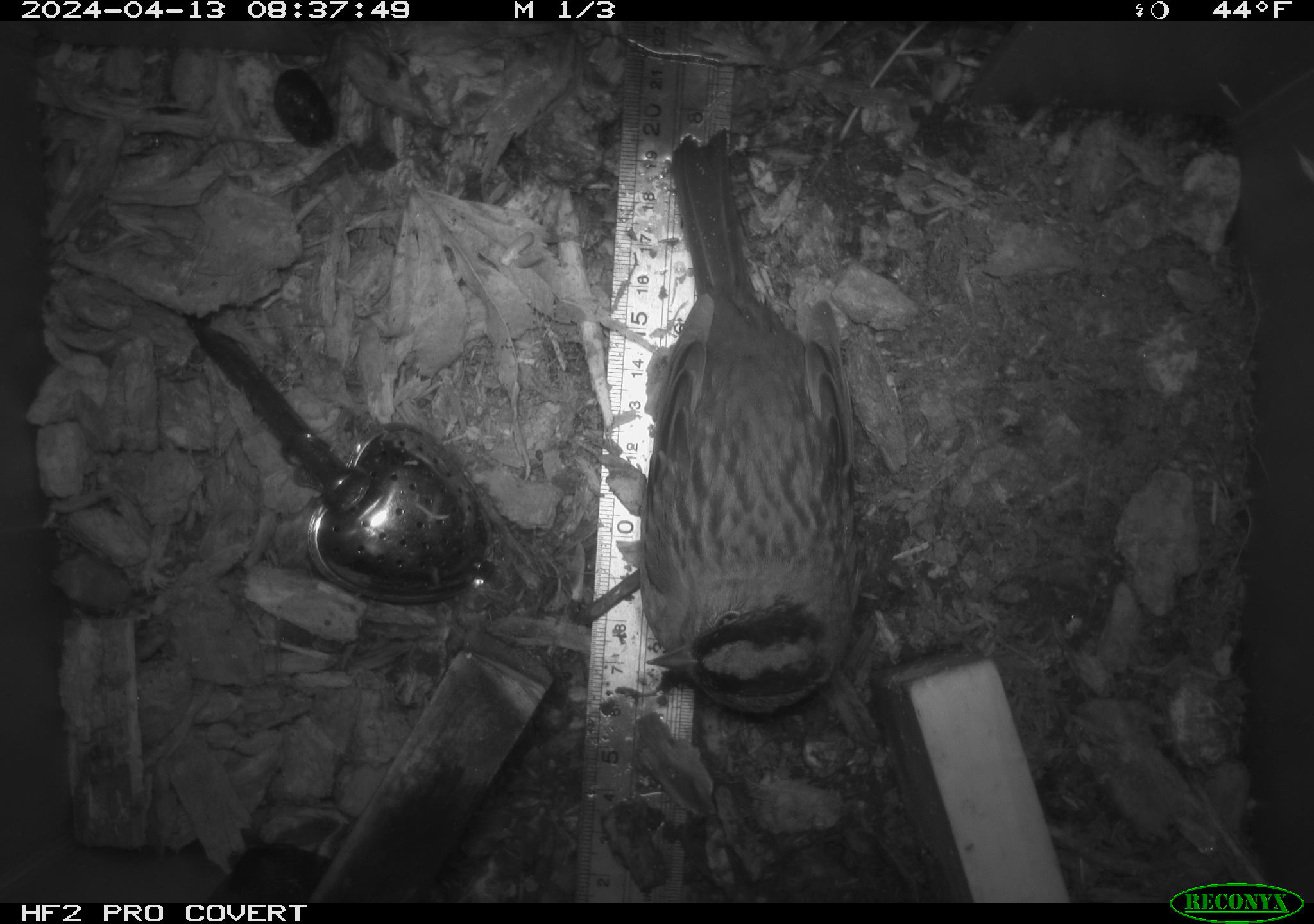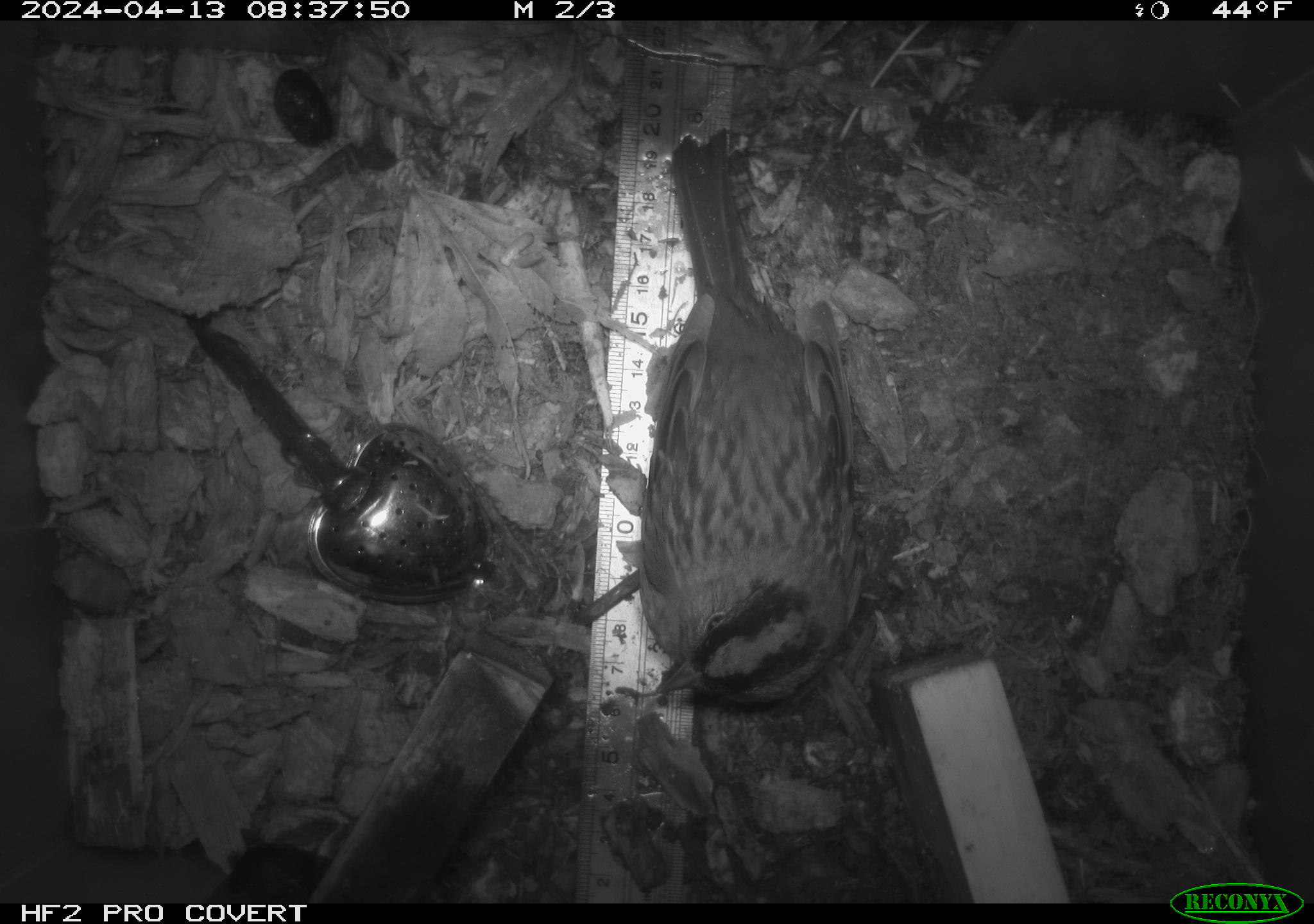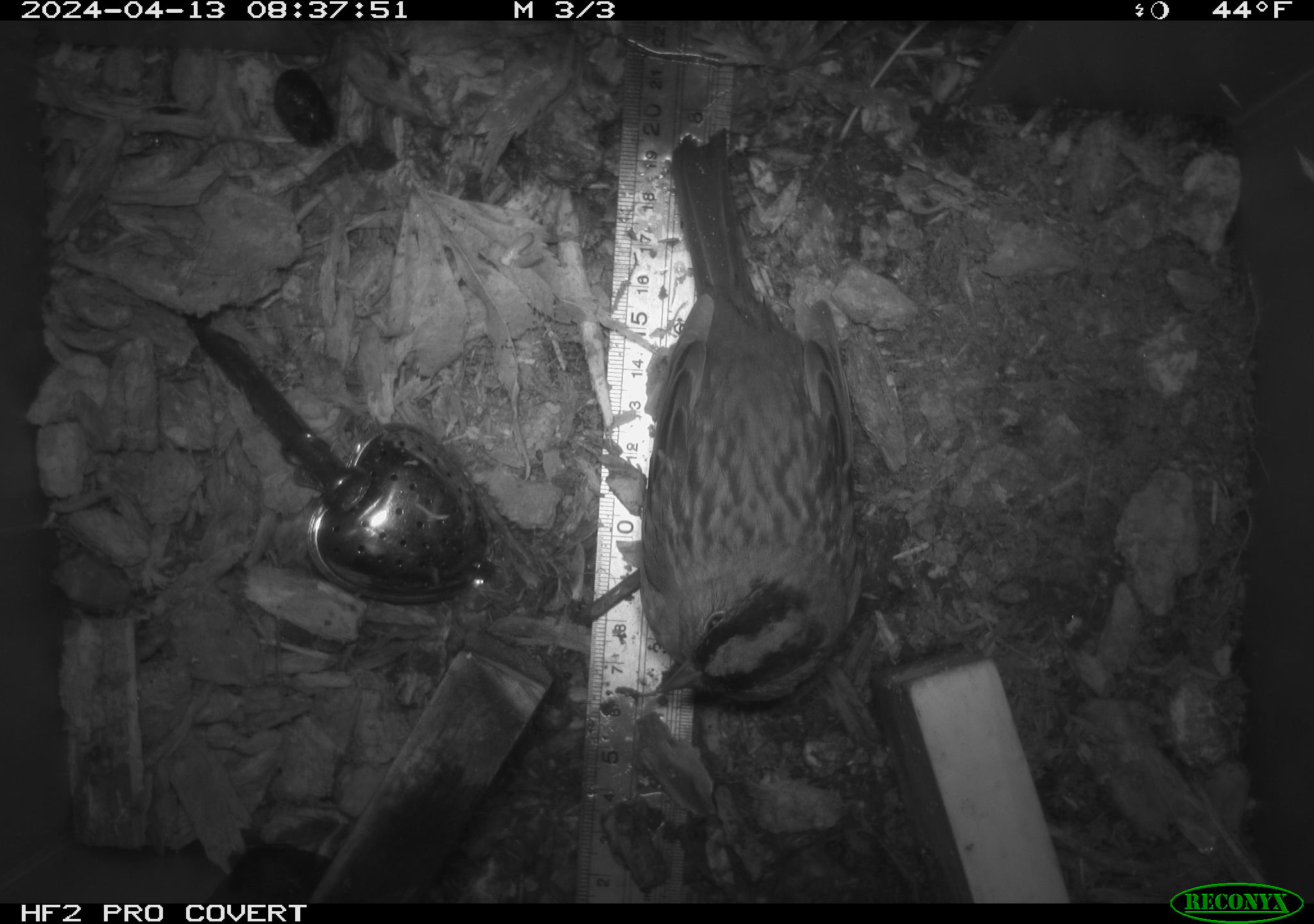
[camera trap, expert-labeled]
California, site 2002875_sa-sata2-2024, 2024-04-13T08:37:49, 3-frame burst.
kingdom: Animalia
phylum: Chordata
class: Aves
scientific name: Aves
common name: bird